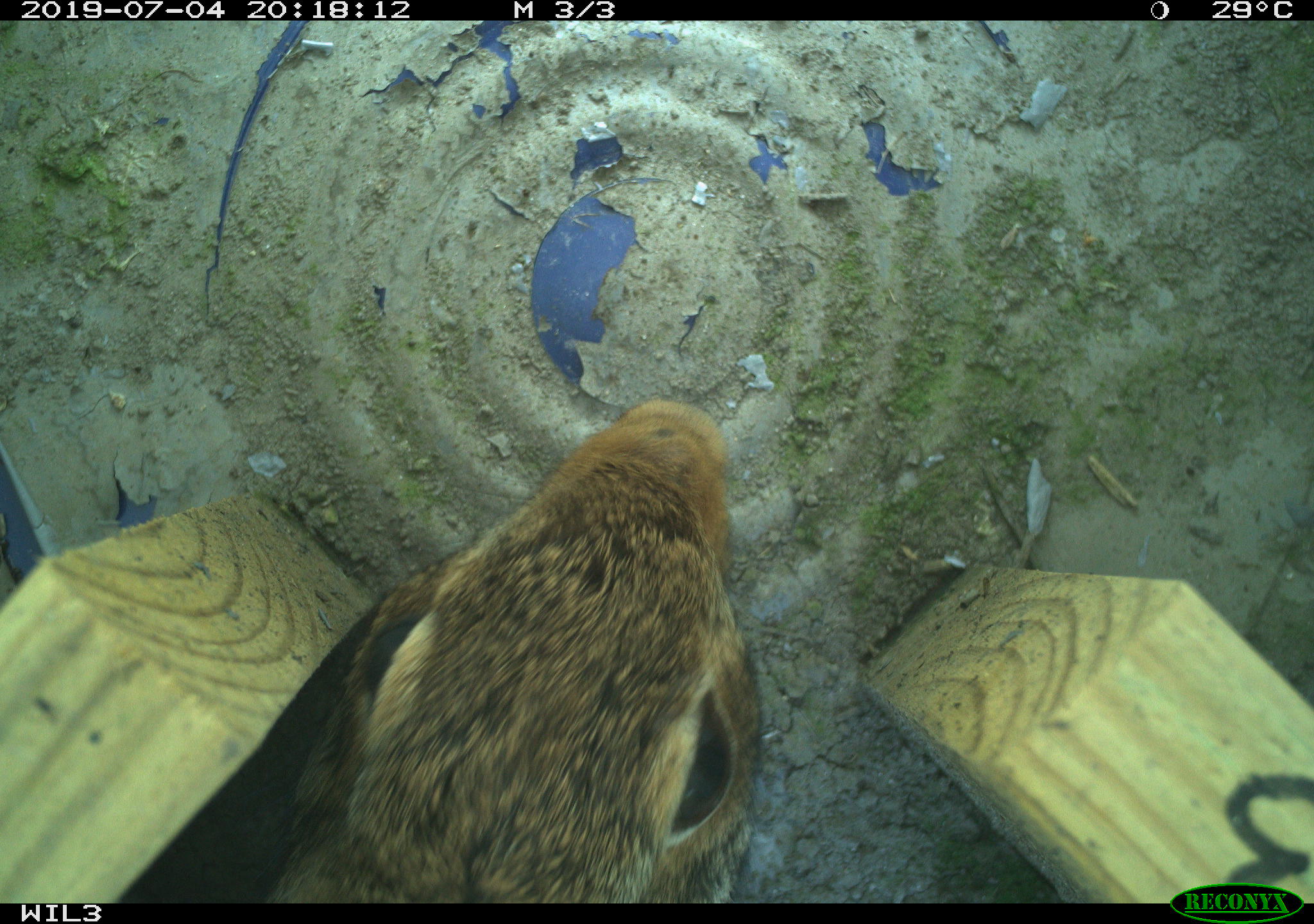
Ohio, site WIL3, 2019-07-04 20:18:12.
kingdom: Animalia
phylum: Chordata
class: Mammalia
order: Lagomorpha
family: Leporidae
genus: Sylvilagus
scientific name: Sylvilagus floridanus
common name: eastern cottontail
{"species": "eastern cottontail (Sylvilagus floridanus)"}